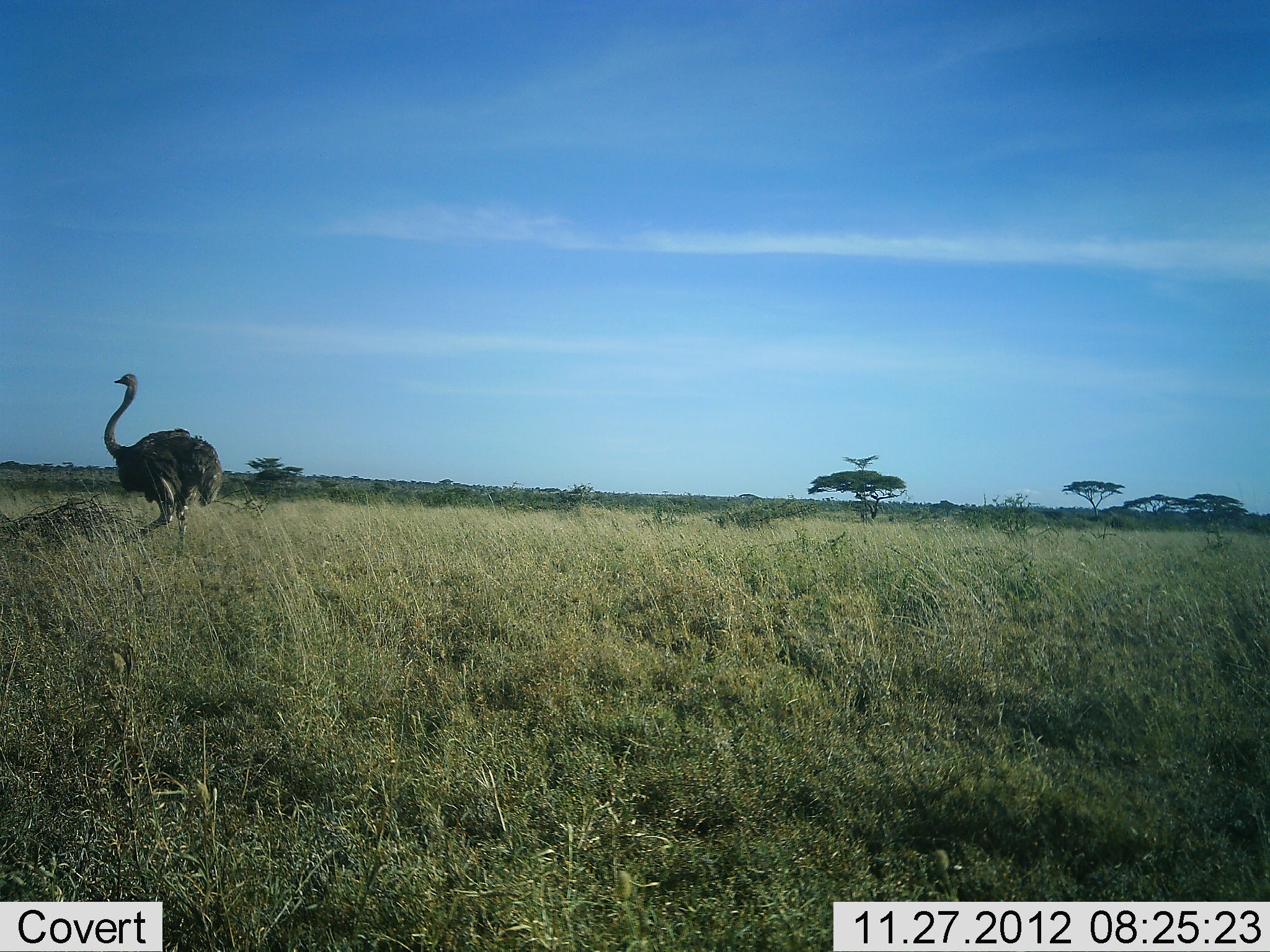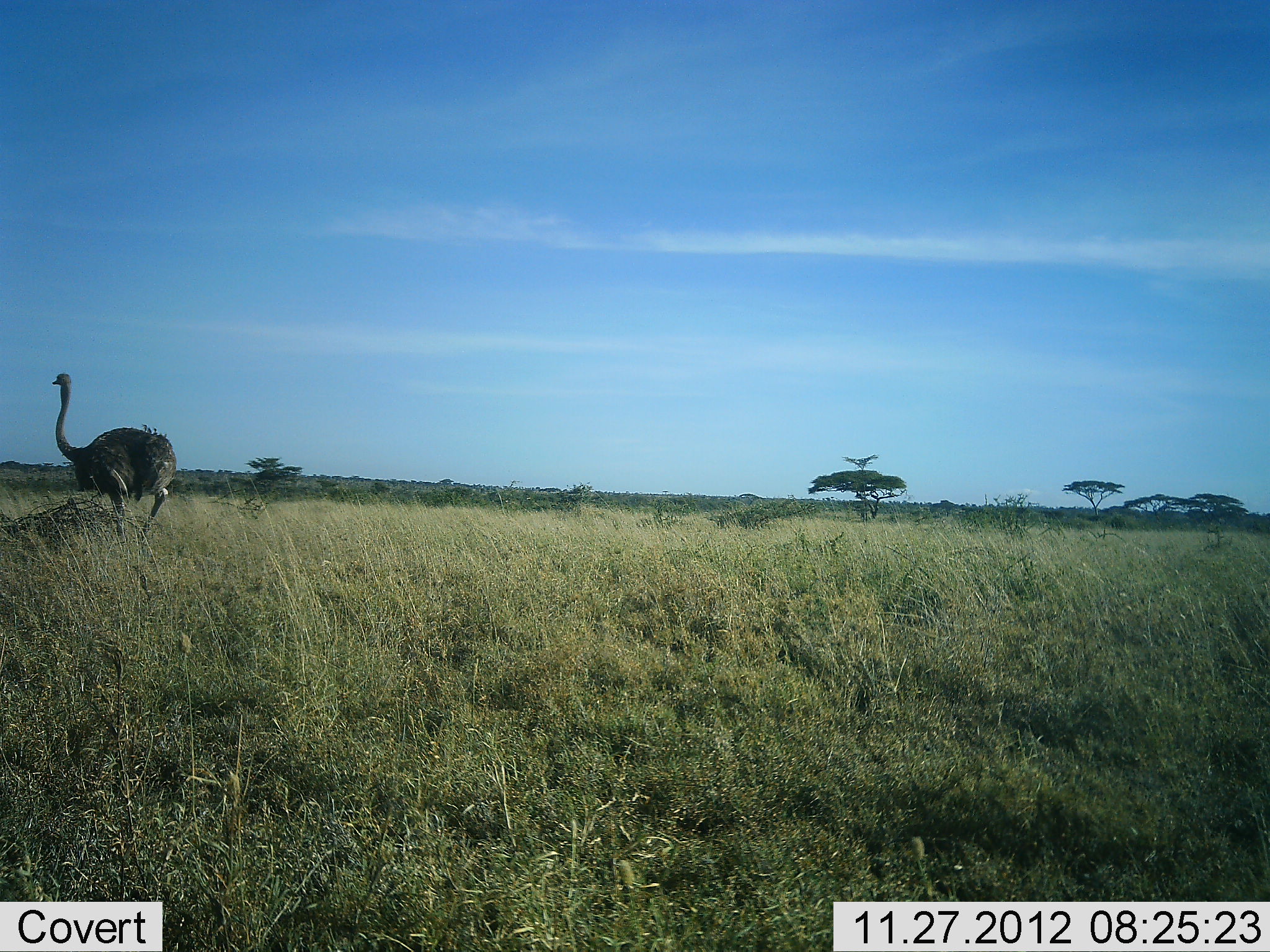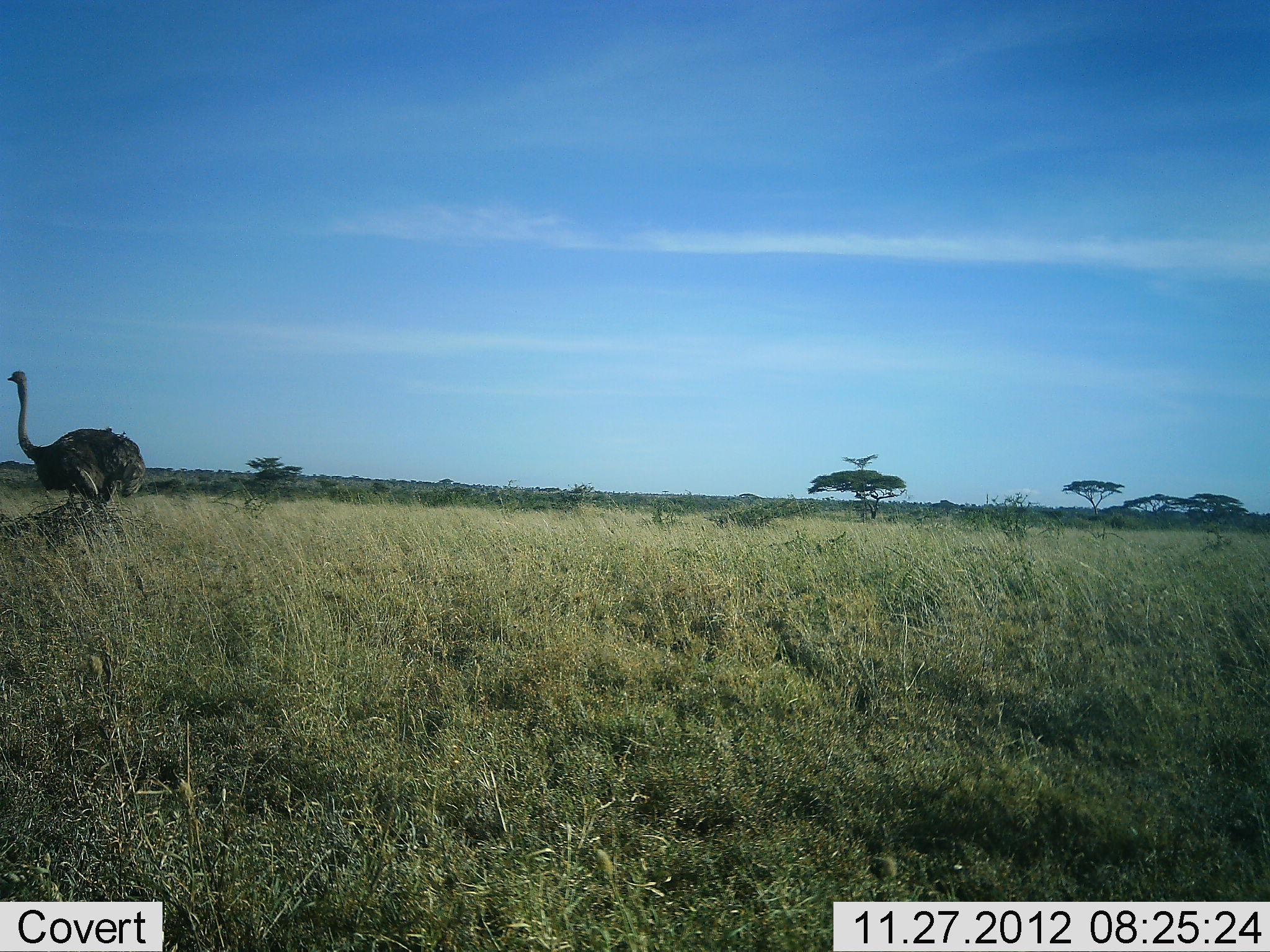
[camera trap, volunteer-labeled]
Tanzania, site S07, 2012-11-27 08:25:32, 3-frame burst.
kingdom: Animalia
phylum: Chordata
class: Aves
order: Struthioniformes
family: Struthionidae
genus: Struthio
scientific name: Struthio camelus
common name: ostrich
Ostrich (Struthio camelus), count 1. Behavior (volunteer vote fractions): standing 10%, resting 10%, moving 90%, interacting 0%. Young present (vote fraction): 0%. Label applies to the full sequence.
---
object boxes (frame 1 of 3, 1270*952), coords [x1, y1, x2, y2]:
animal: [104, 374, 223, 558]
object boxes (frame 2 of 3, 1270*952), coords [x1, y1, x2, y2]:
animal: [52, 372, 177, 545]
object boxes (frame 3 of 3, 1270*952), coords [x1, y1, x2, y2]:
animal: [5, 370, 146, 514]